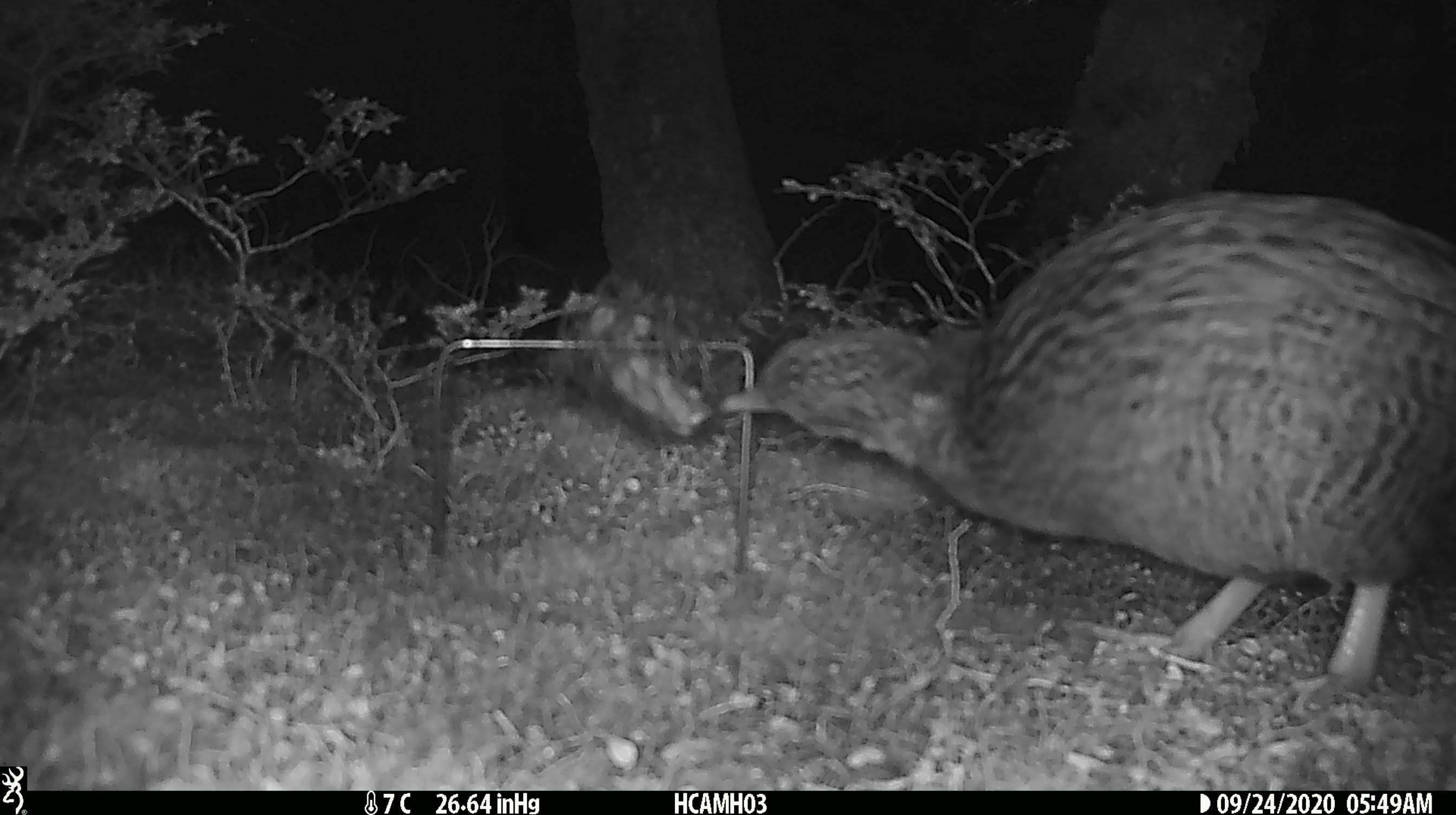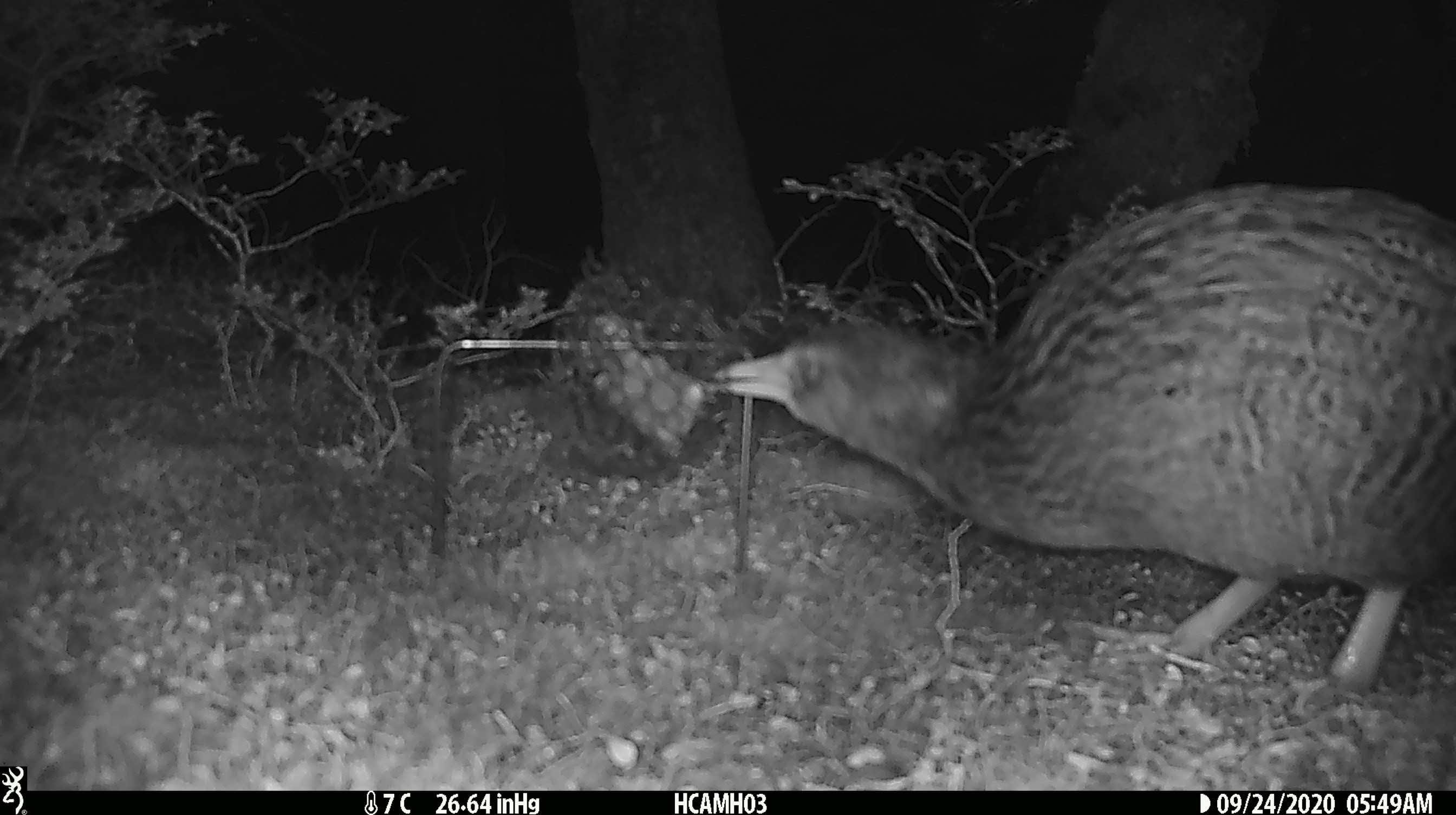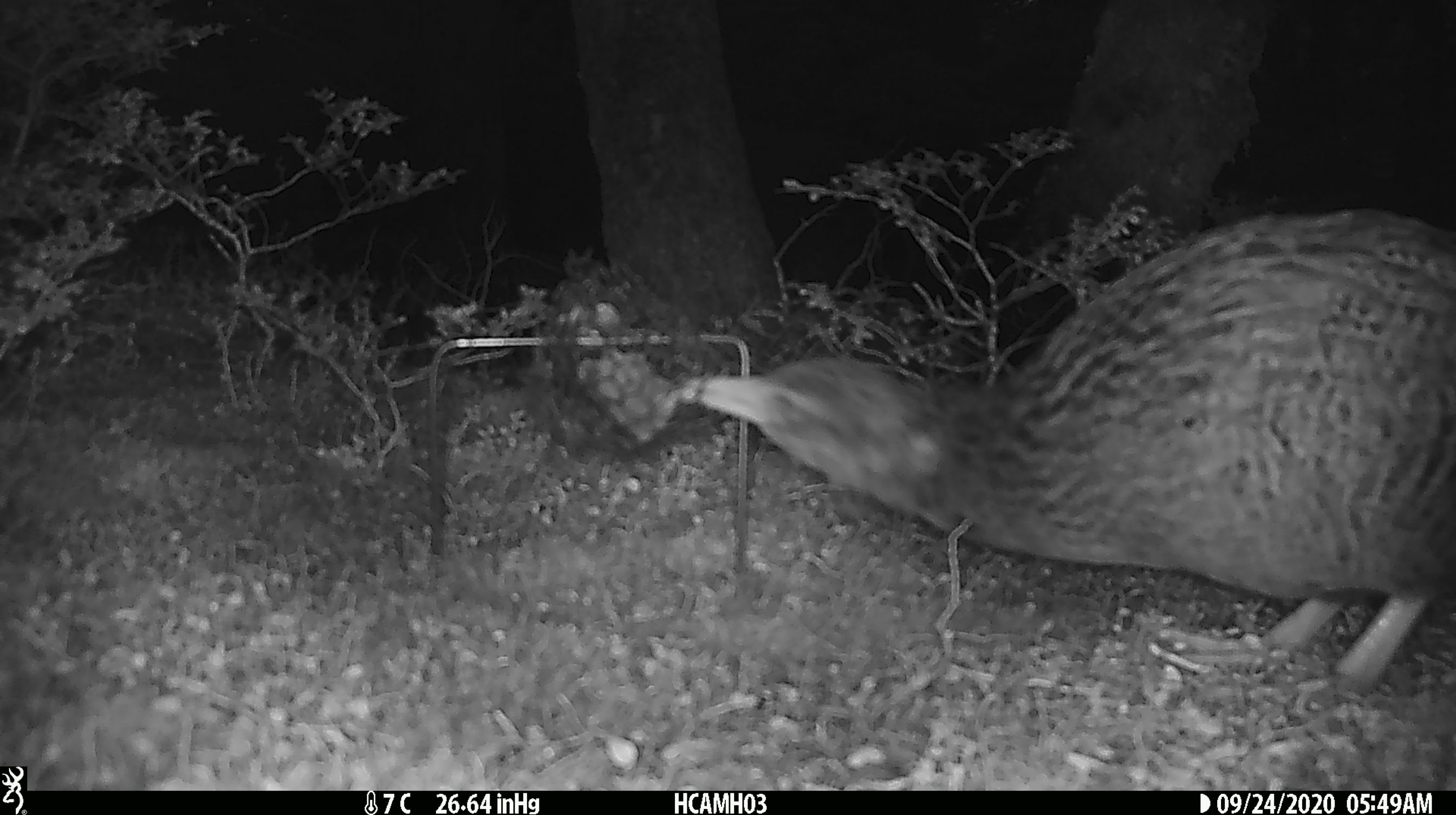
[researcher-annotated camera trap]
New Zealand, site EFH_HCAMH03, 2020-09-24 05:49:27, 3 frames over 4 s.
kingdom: Animalia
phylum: Chordata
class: Aves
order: Gruiformes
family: Rallidae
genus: Gallirallus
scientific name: Gallirallus australis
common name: weka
Weka (Gallirallus australis).